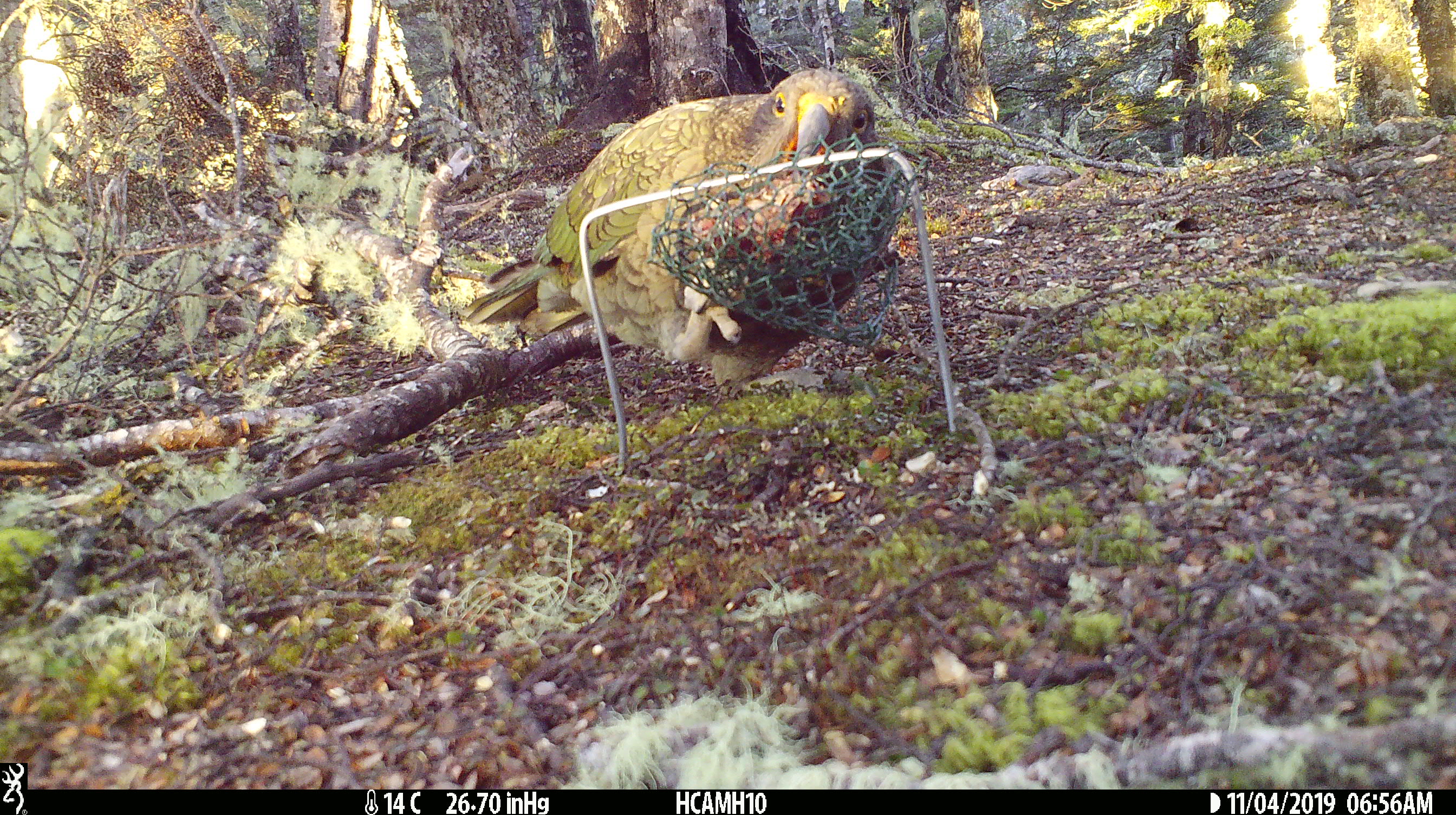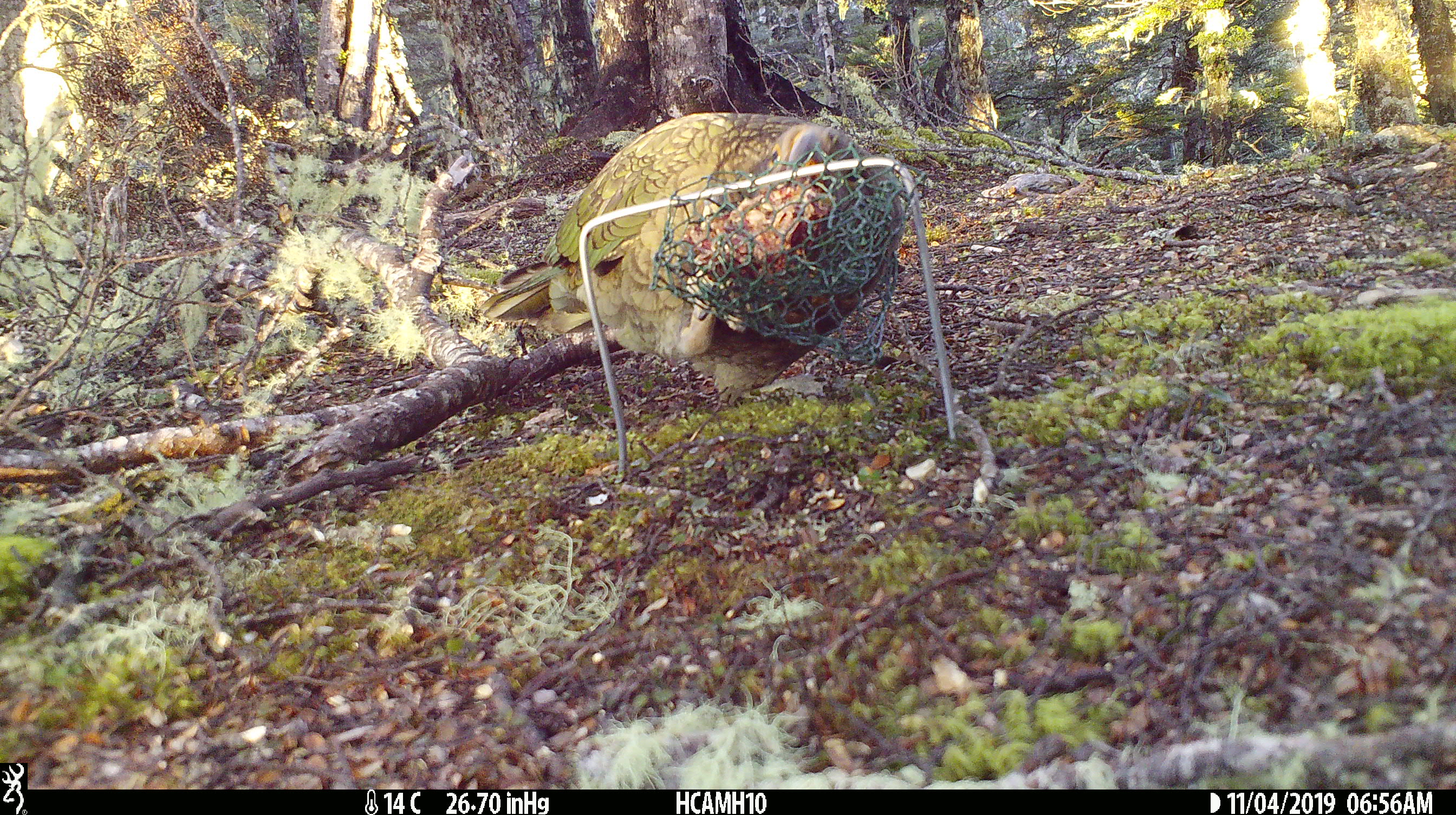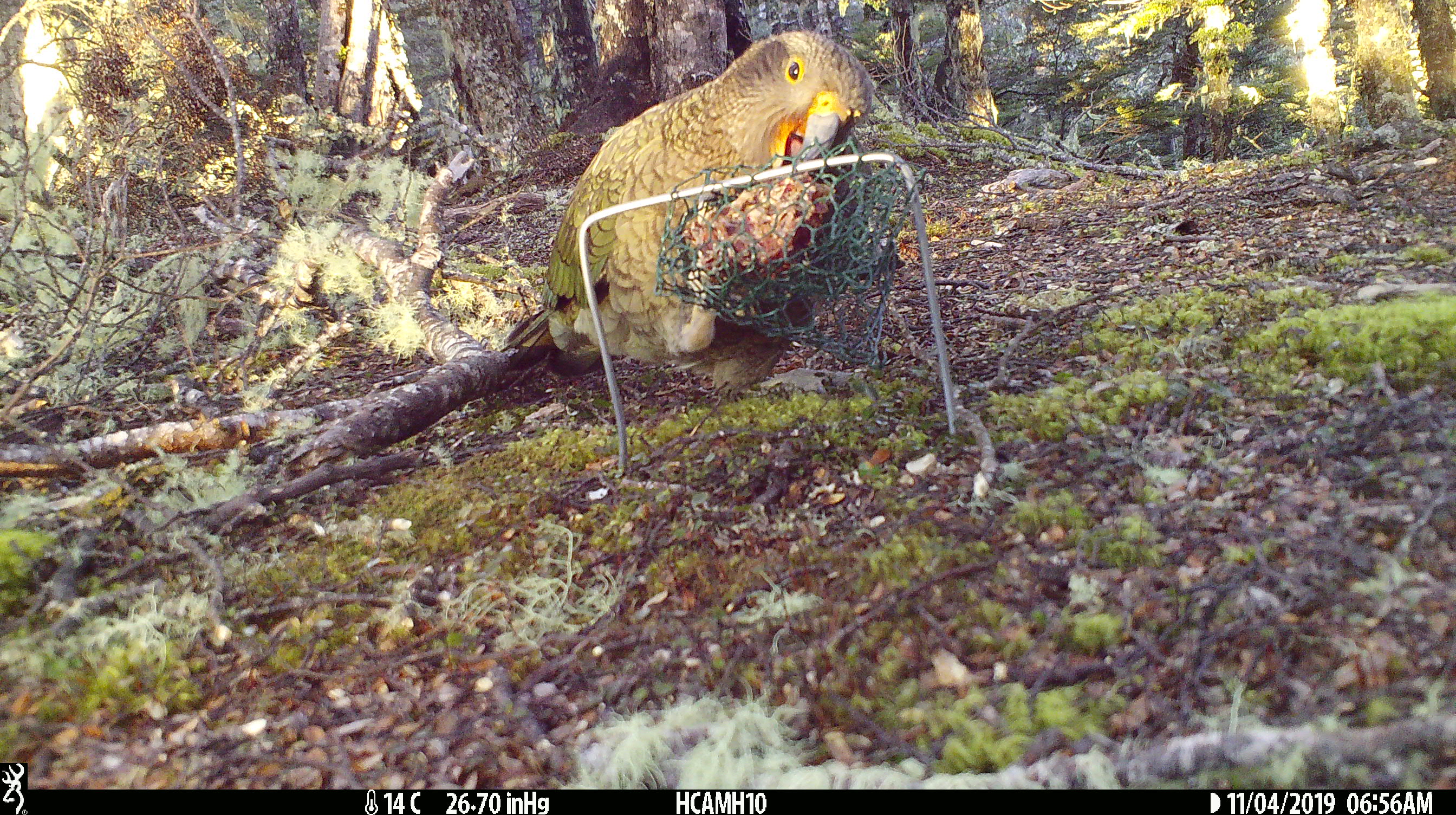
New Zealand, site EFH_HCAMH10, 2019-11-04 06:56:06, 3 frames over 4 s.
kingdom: Animalia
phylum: Chordata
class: Aves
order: Psittaciformes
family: Strigopidae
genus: Nestor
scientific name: Nestor notabilis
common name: kea